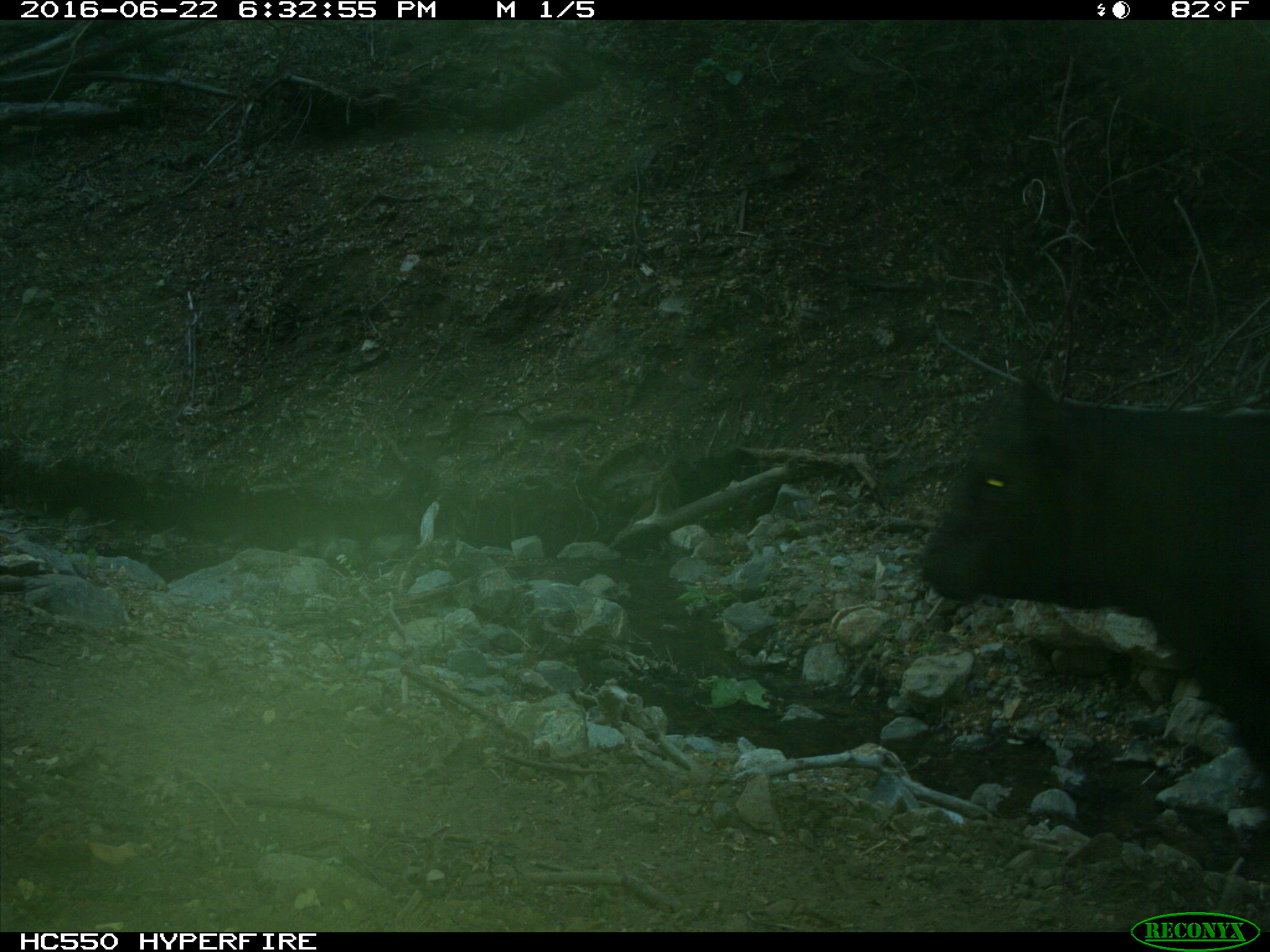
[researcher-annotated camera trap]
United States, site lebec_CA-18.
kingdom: Animalia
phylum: Chordata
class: Mammalia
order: Artiodactyla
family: Bovidae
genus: Bos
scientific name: Bos taurus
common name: domestic cow